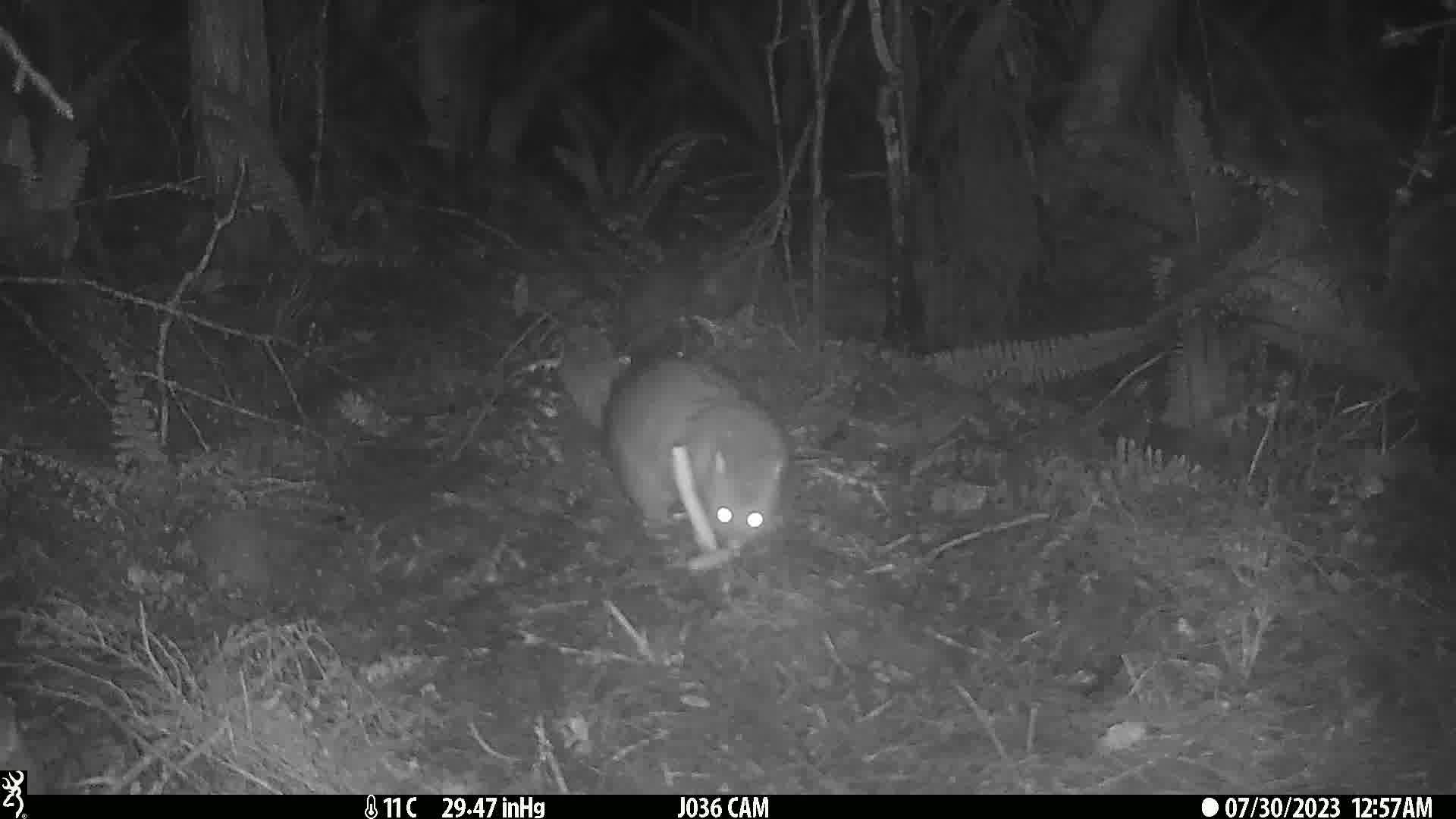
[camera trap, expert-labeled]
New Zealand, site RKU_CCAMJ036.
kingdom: Animalia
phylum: Chordata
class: Mammalia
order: Diprotodontia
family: Phalangeridae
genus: Trichosurus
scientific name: Trichosurus vulpecula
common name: common brushtail possum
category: possum